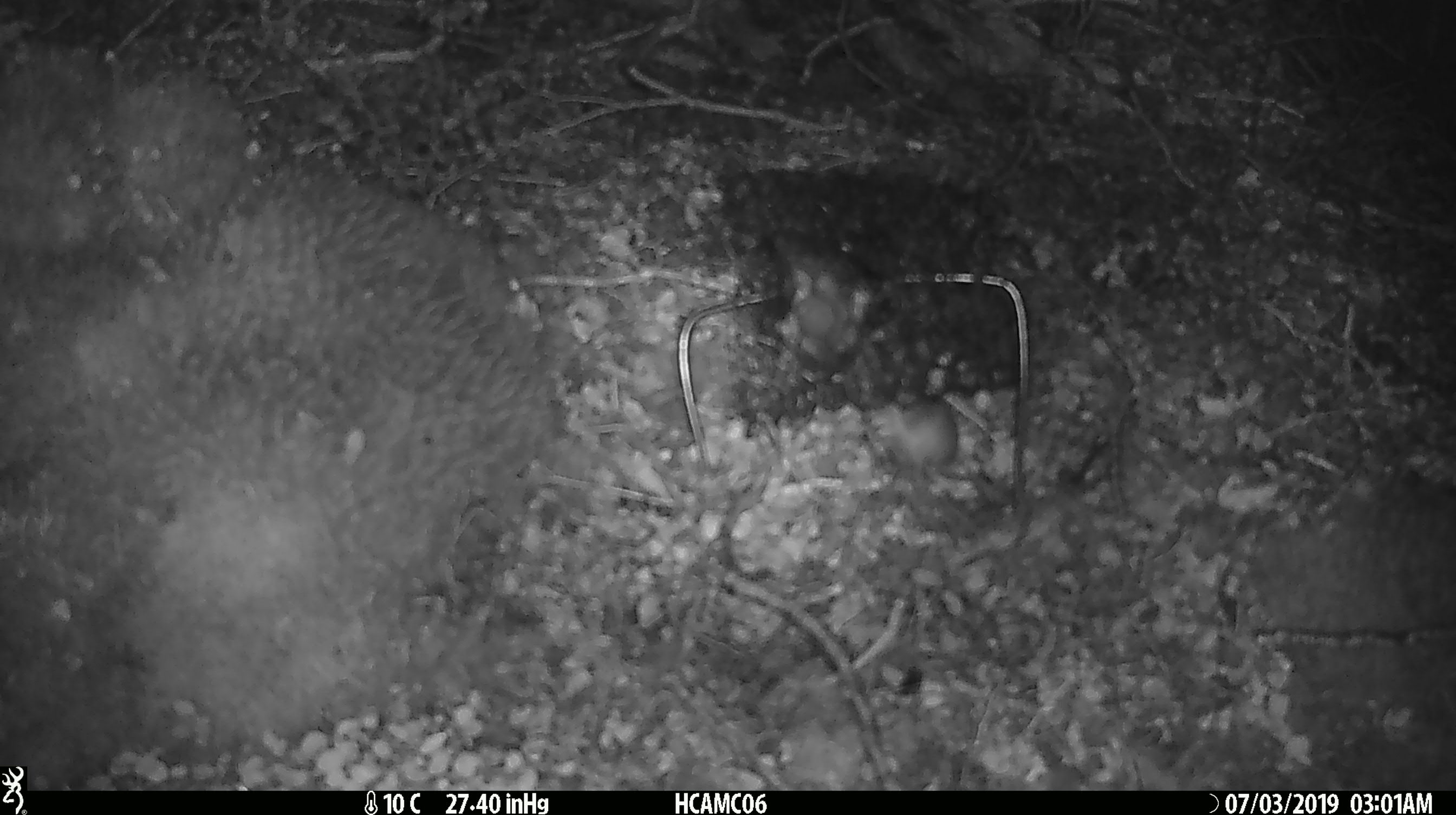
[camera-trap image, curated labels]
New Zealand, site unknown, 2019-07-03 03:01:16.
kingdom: Animalia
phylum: Chordata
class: Mammalia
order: Rodentia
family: Muridae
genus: Mus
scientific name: Mus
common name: mouse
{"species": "mouse (Mus)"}